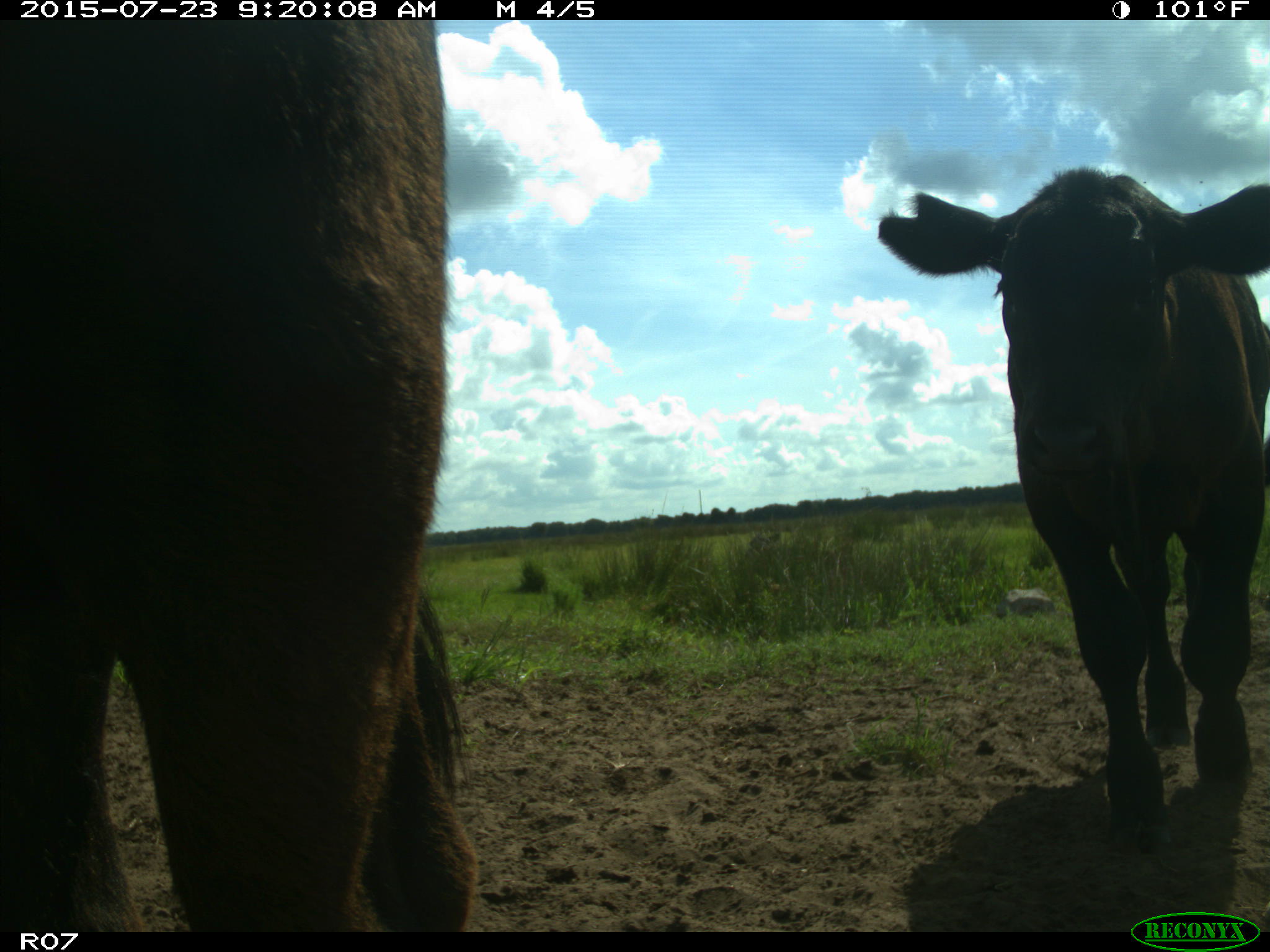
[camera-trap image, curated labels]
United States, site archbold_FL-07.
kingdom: Animalia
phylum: Chordata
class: Mammalia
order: Artiodactyla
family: Bovidae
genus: Bos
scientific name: Bos taurus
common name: domestic cow